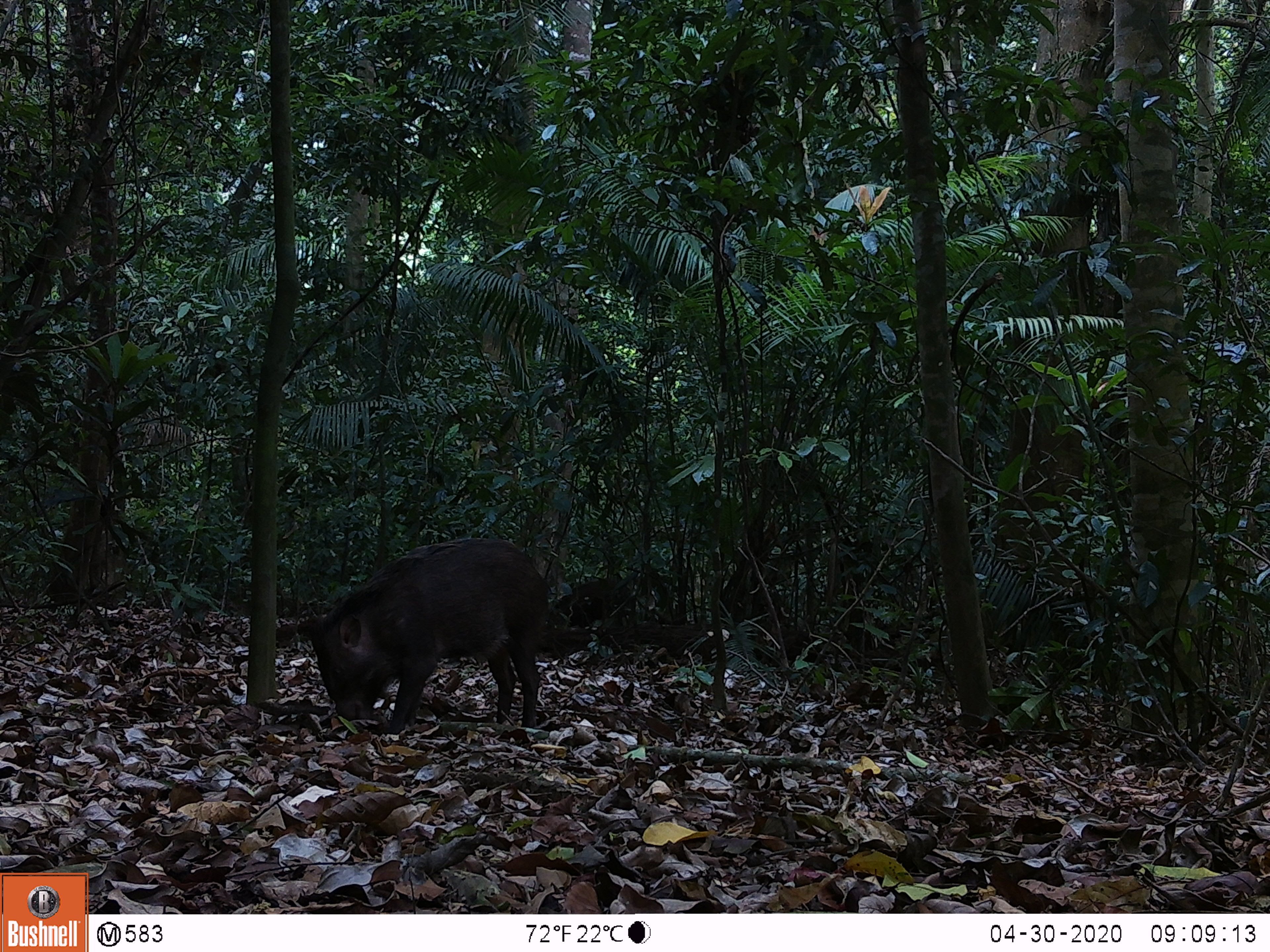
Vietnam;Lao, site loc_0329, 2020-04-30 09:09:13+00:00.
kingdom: Animalia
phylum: Chordata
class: Mammalia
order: Artiodactyla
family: Suidae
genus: Sus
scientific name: Sus scrofa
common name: eurasian wild pig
Eurasian wild pig (Sus scrofa). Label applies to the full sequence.